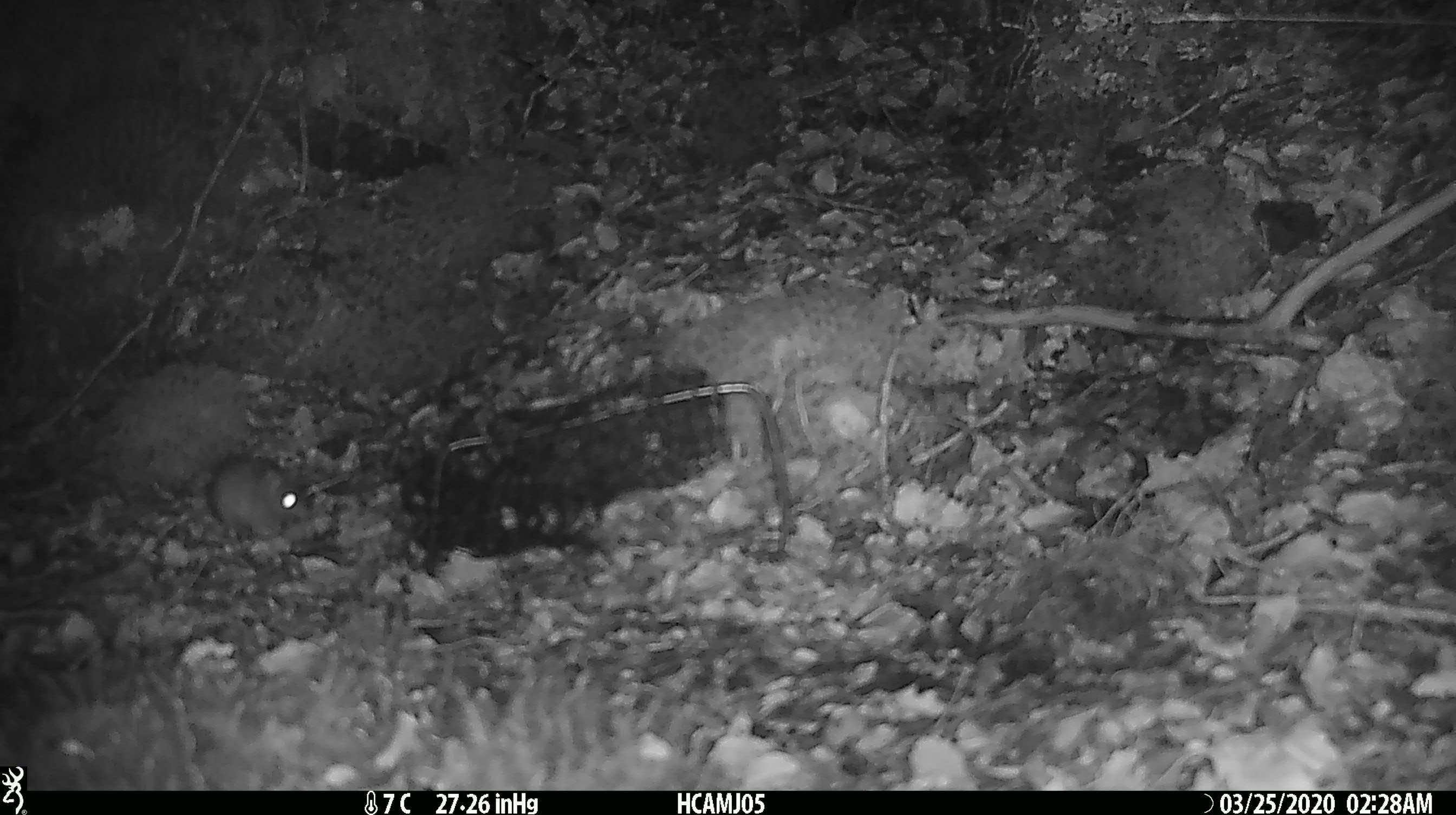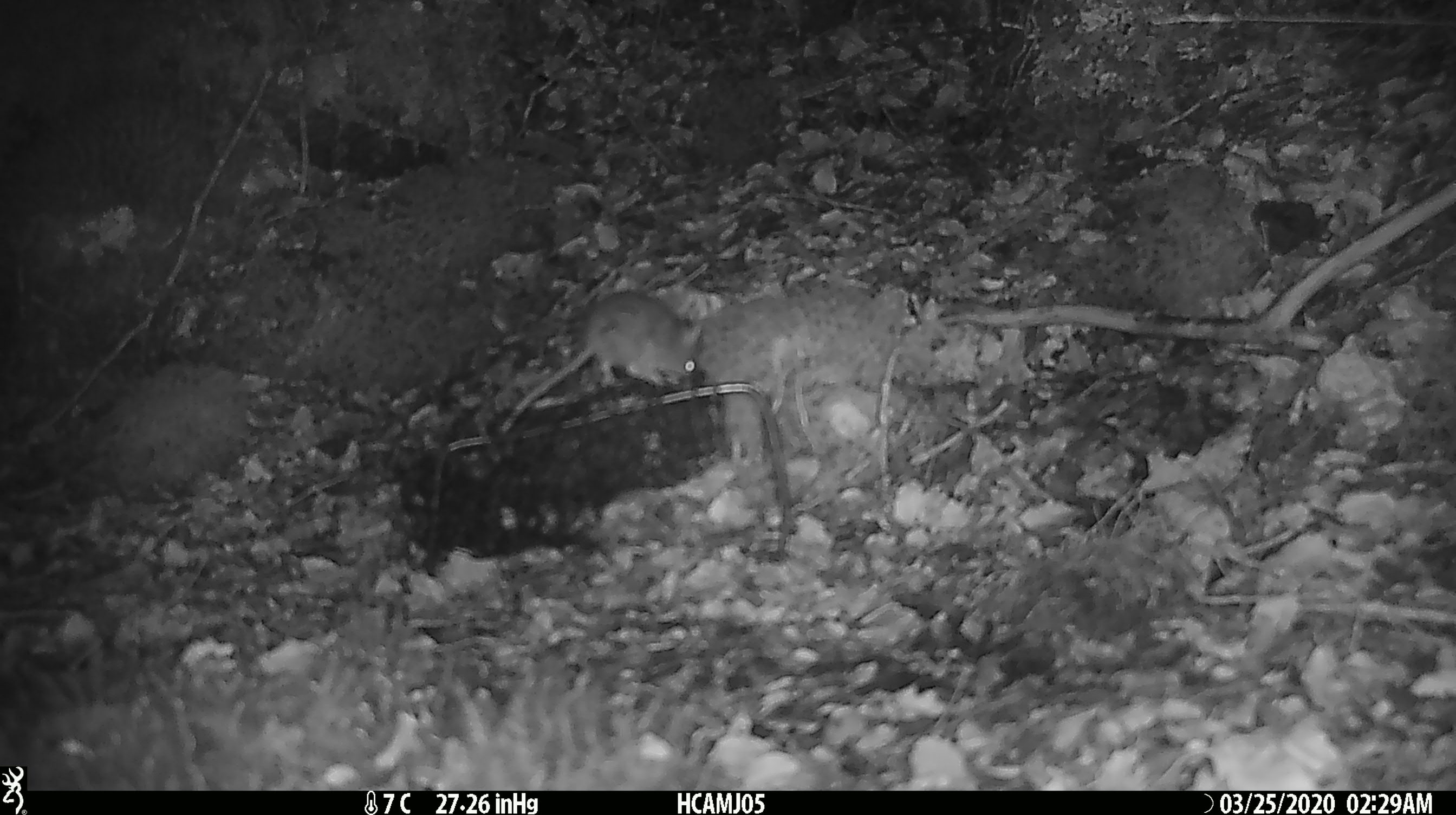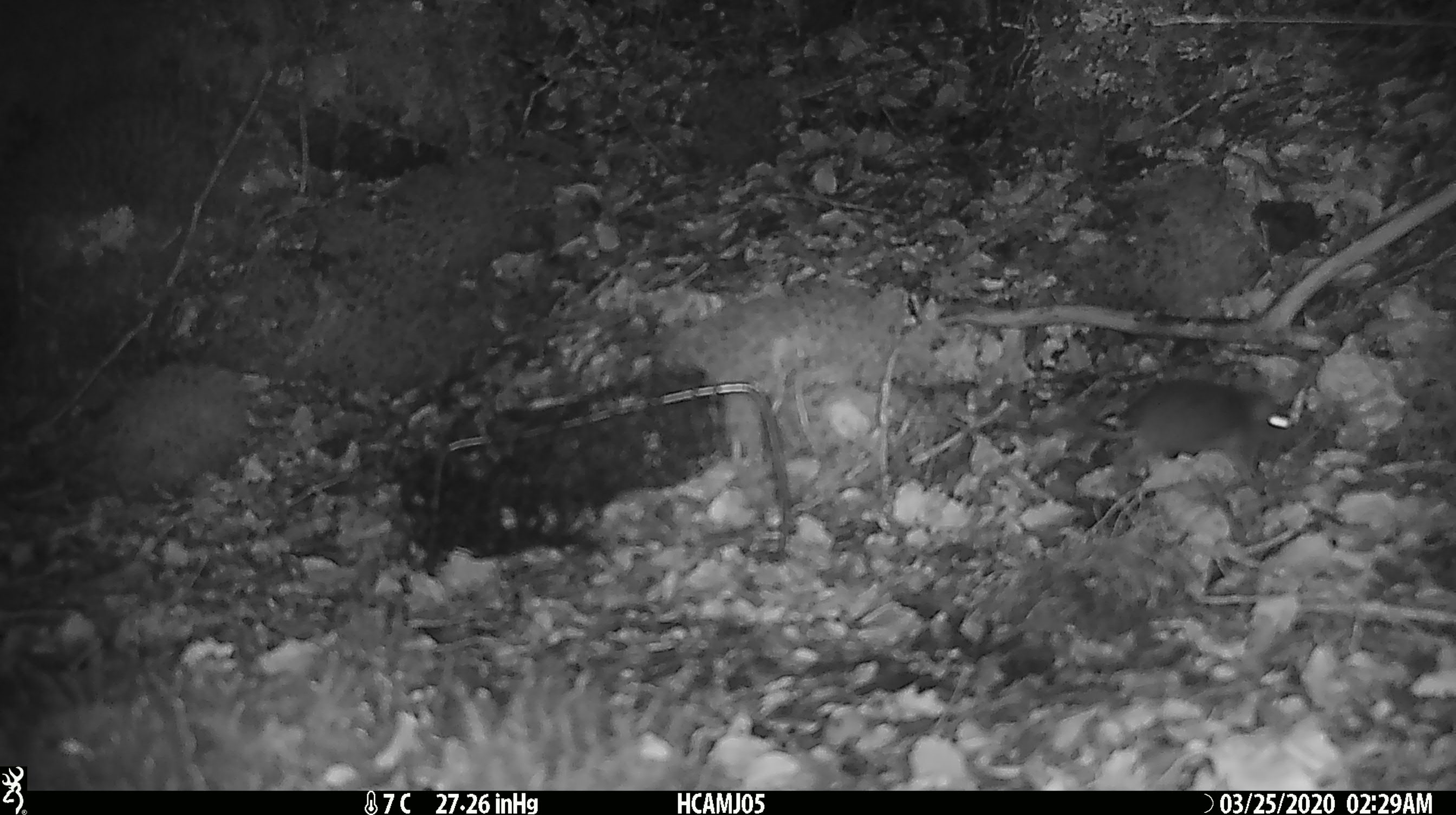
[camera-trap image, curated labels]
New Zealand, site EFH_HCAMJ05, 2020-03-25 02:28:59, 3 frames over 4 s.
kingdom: Animalia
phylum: Chordata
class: Mammalia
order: Rodentia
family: Muridae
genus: Mus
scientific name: Mus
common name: mouse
Mouse (Mus).